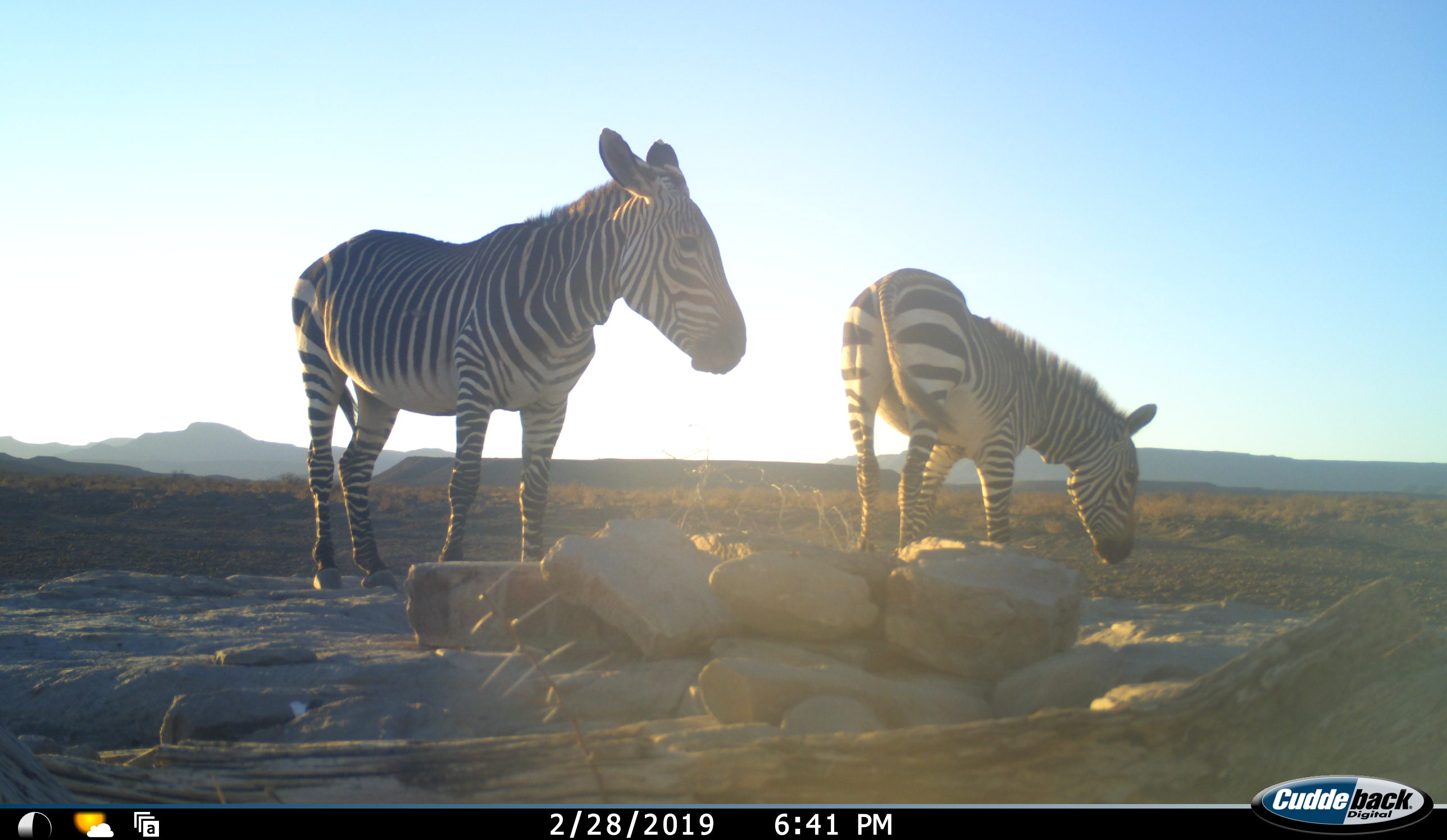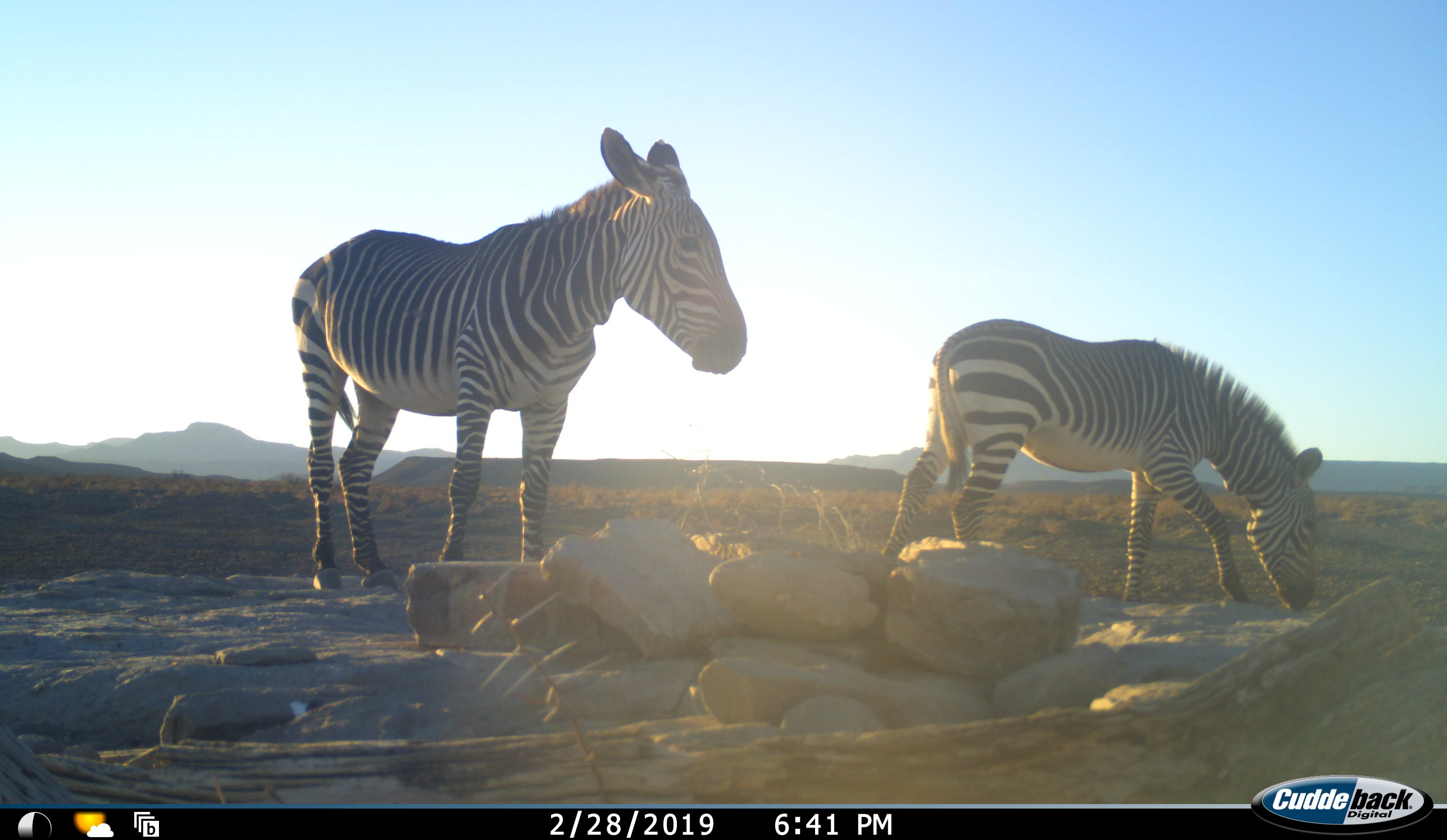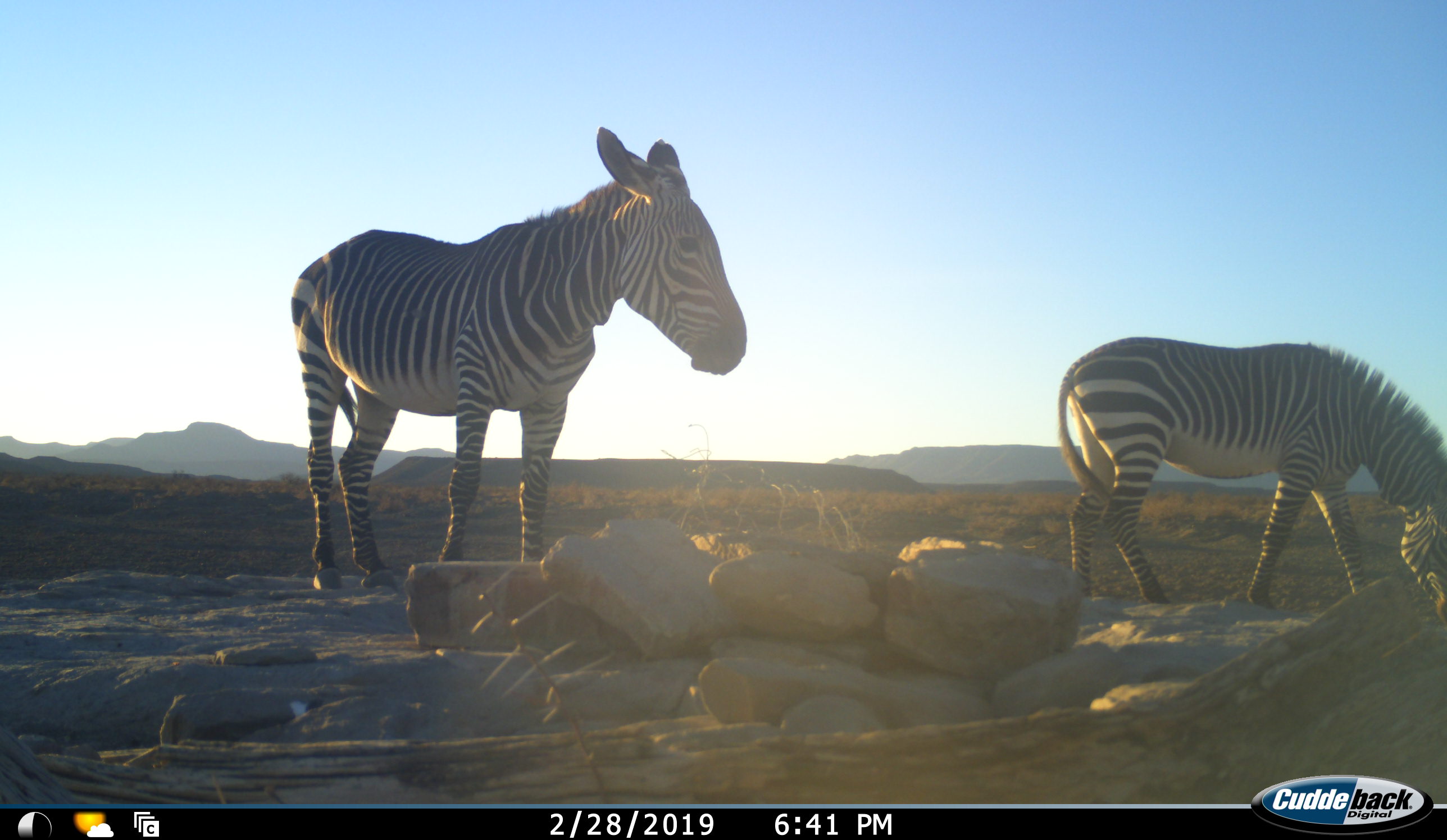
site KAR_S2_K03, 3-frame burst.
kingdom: Animalia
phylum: Chordata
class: Mammalia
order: Perissodactyla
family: Equidae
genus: Equus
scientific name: Equus zebra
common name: mountain zebra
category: zebramountain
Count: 2.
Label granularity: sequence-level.